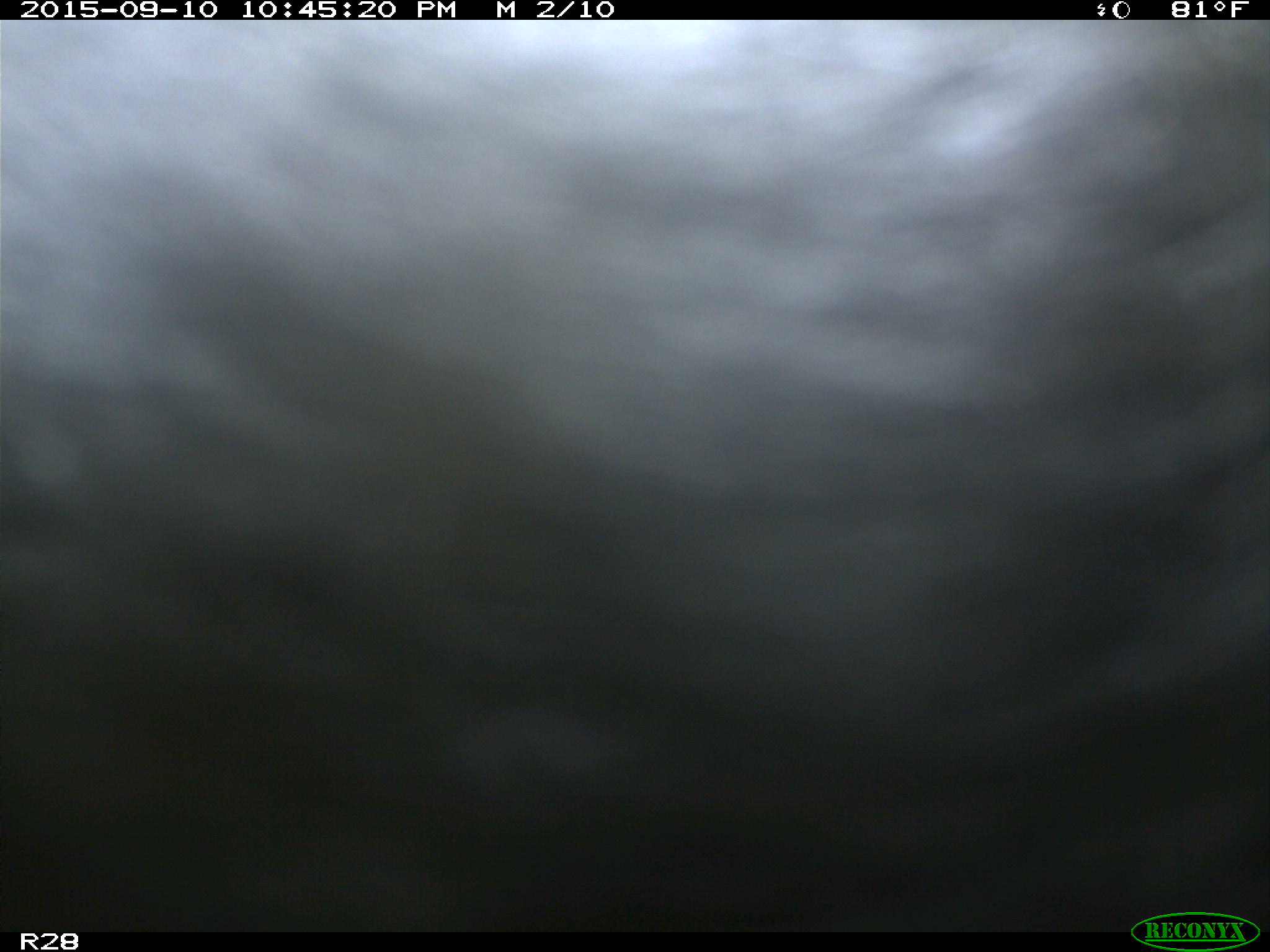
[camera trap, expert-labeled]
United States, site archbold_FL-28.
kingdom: Animalia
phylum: Chordata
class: Mammalia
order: Artiodactyla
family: Bovidae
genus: Bos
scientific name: Bos taurus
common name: domestic cow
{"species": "Bos taurus (domestic cow)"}